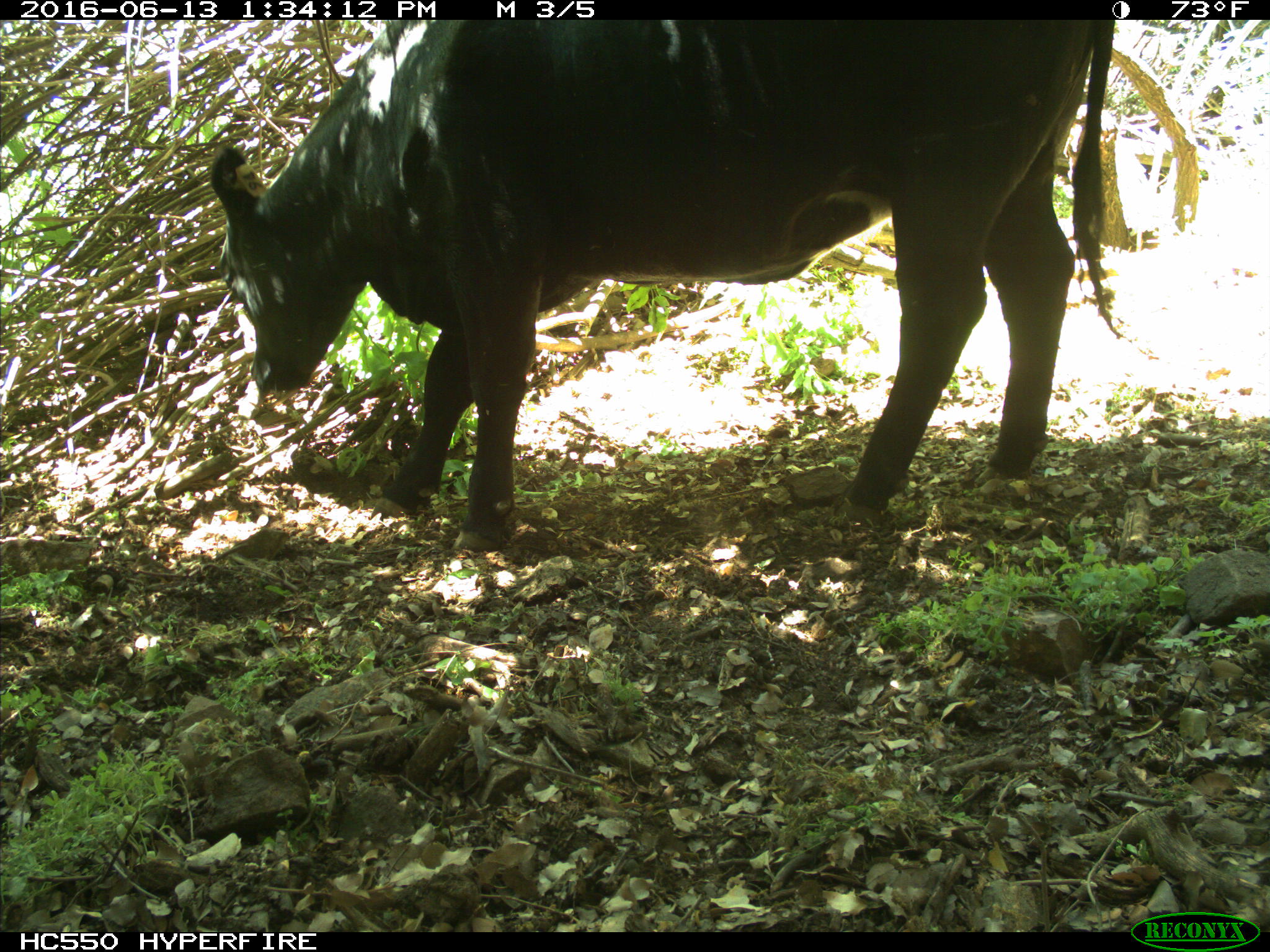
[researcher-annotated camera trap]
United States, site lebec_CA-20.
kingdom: Animalia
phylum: Chordata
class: Mammalia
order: Artiodactyla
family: Bovidae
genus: Bos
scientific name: Bos taurus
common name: domestic cow